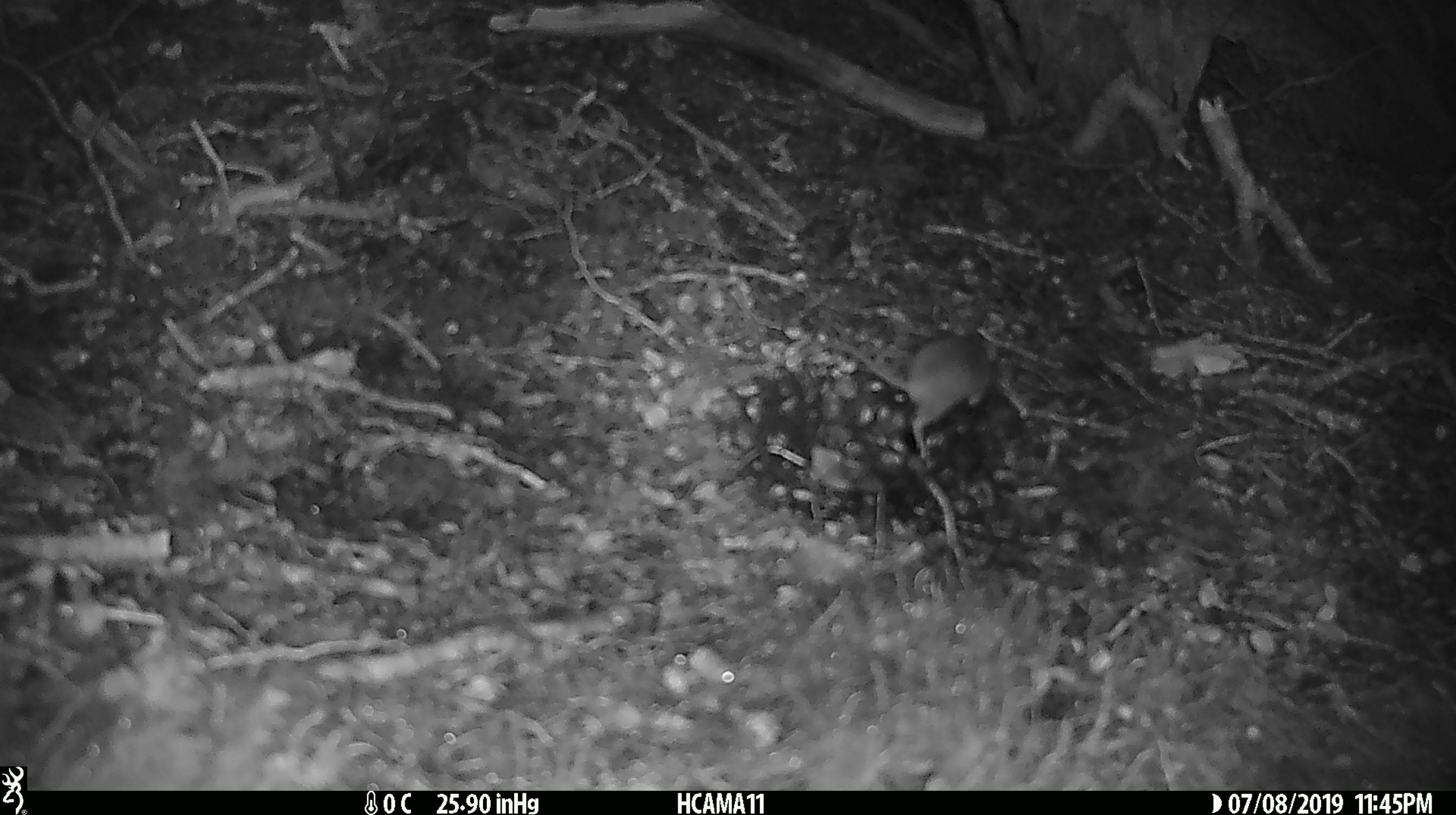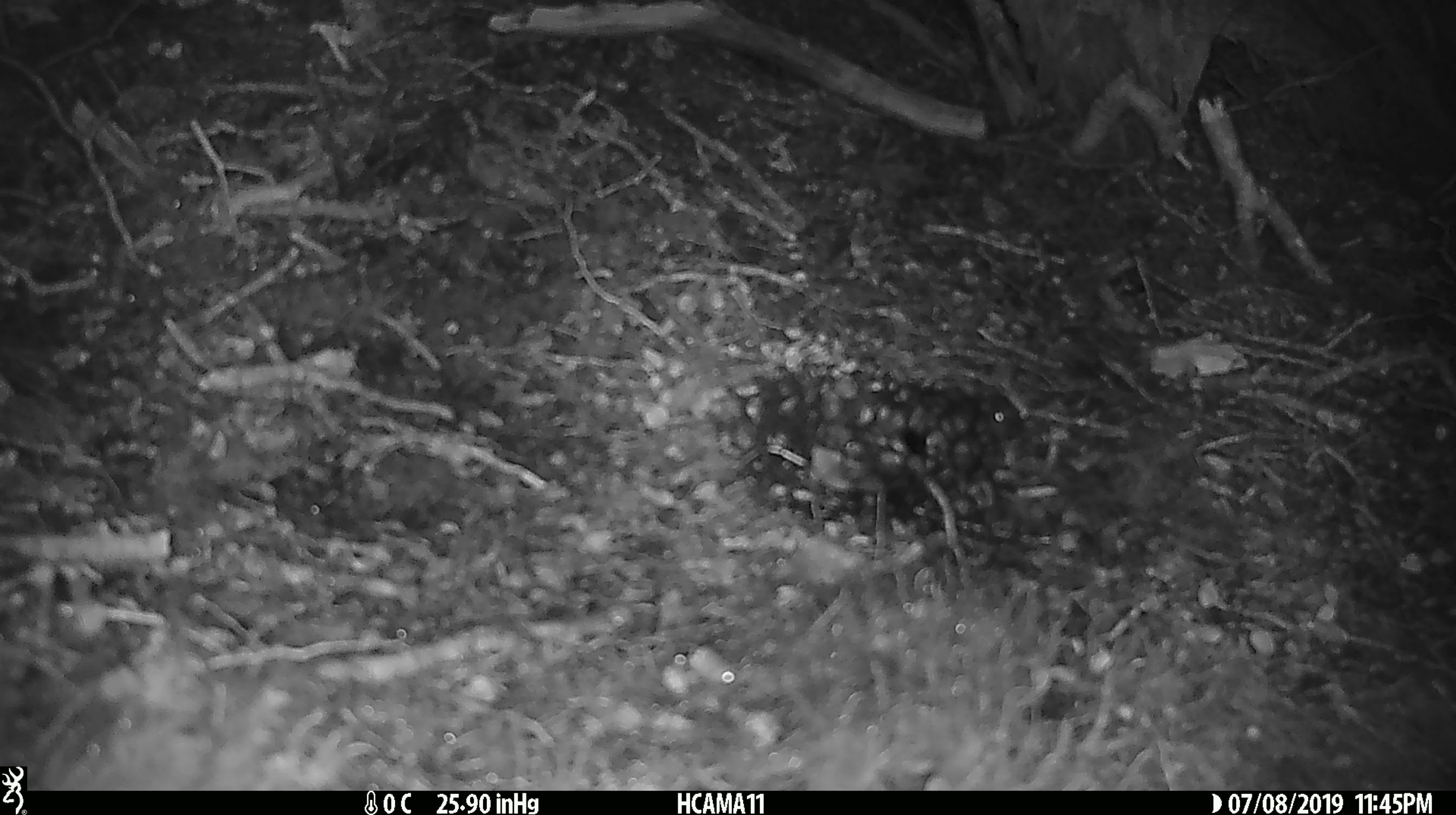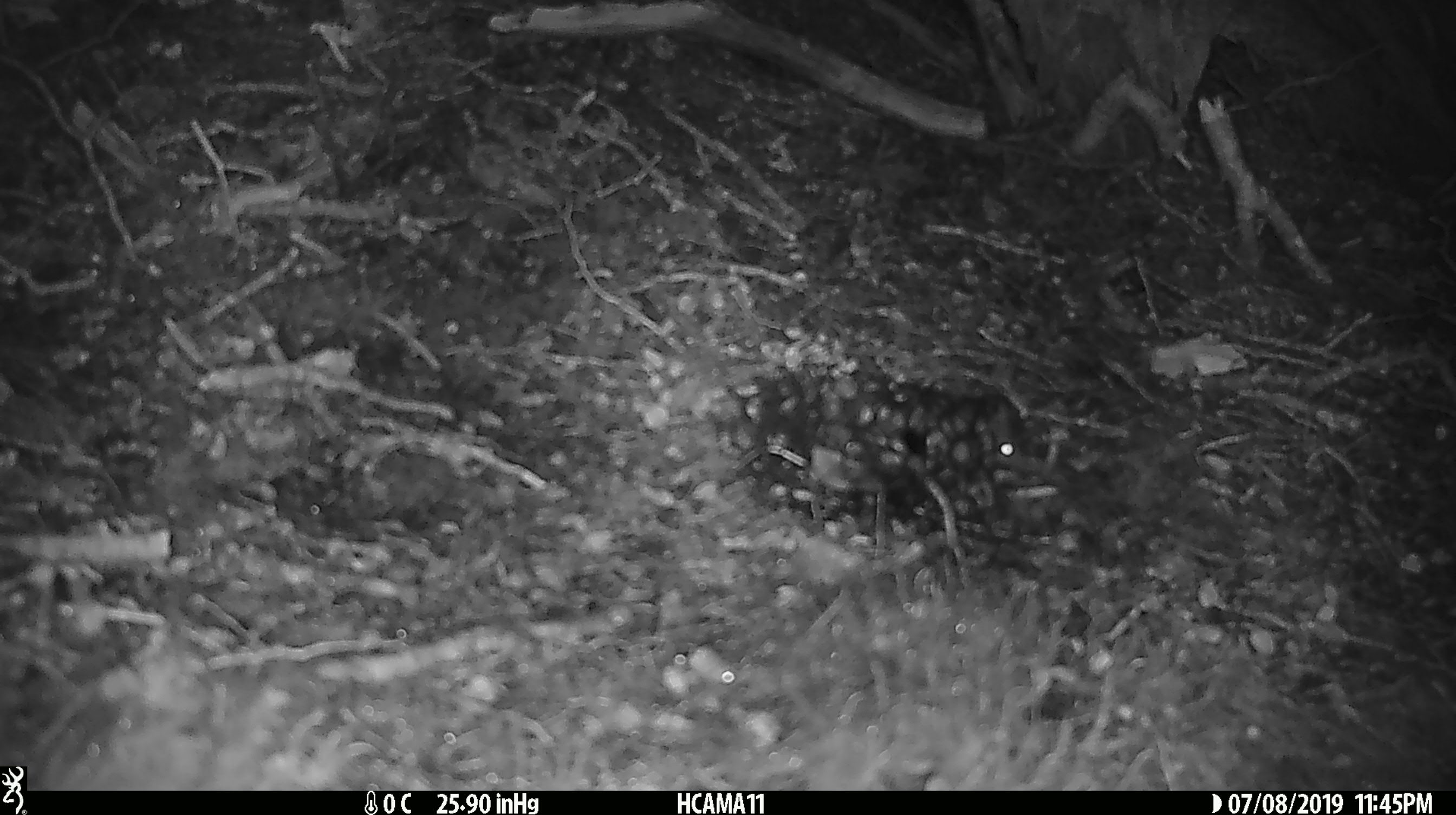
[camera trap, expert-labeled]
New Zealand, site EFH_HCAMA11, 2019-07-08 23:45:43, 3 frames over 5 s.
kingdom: Animalia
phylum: Chordata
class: Mammalia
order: Rodentia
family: Muridae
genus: Mus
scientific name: Mus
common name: mouse